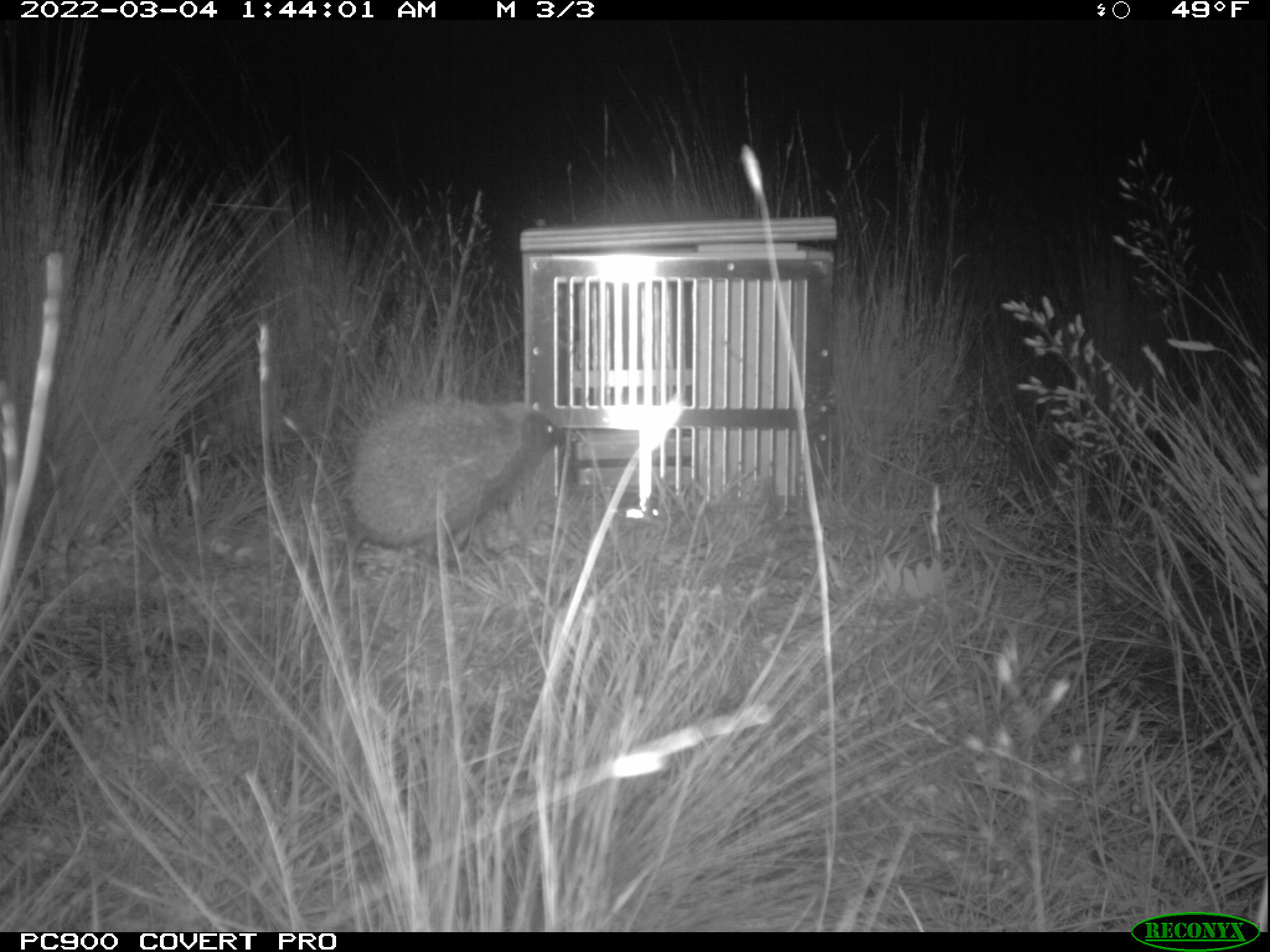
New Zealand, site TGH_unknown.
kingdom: Animalia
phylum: Chordata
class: Mammalia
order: Eulipotyphla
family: Erinaceidae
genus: Erinaceus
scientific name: Erinaceus europaeus europaeus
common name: european hedgehog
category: hedgehog